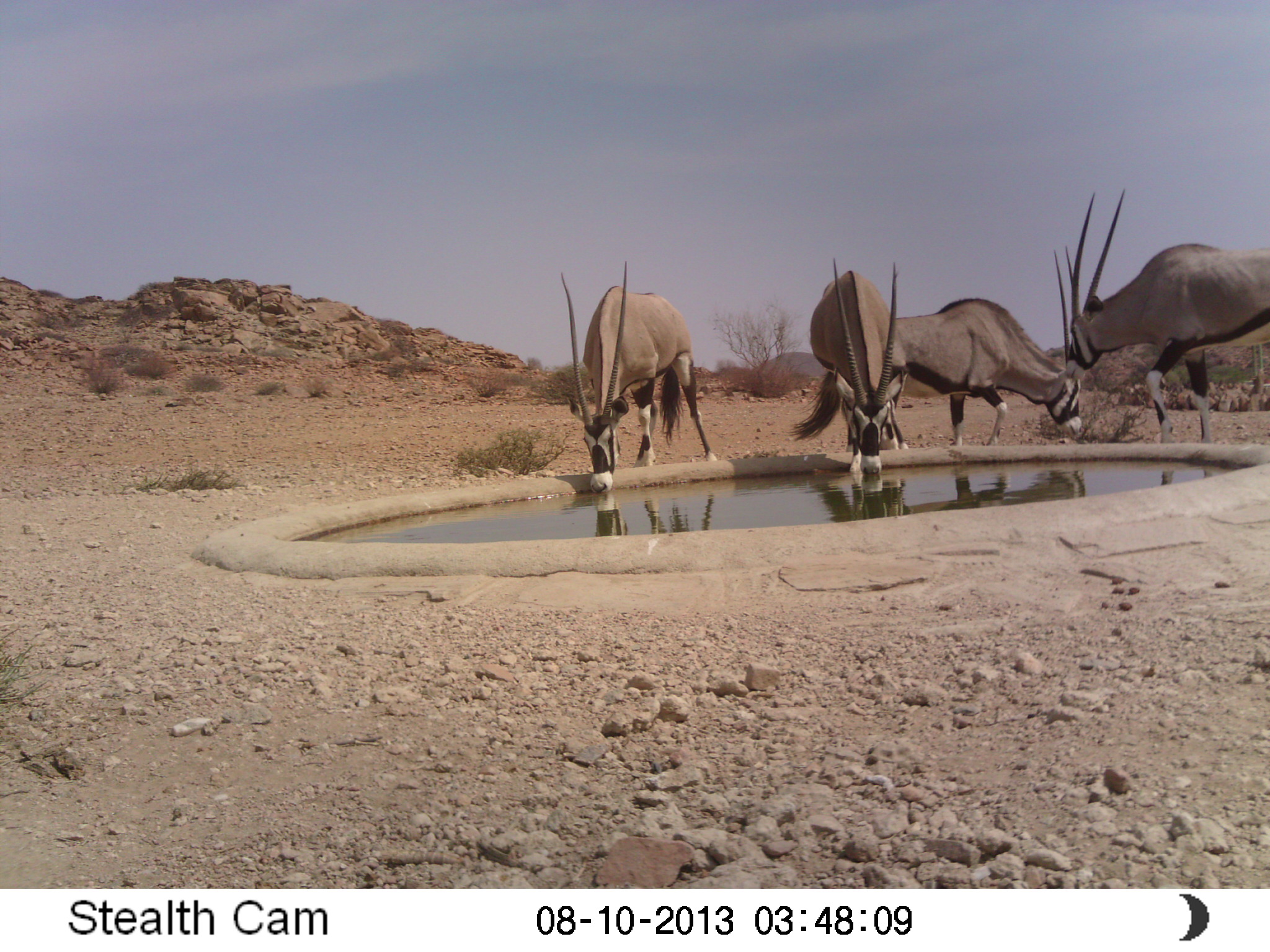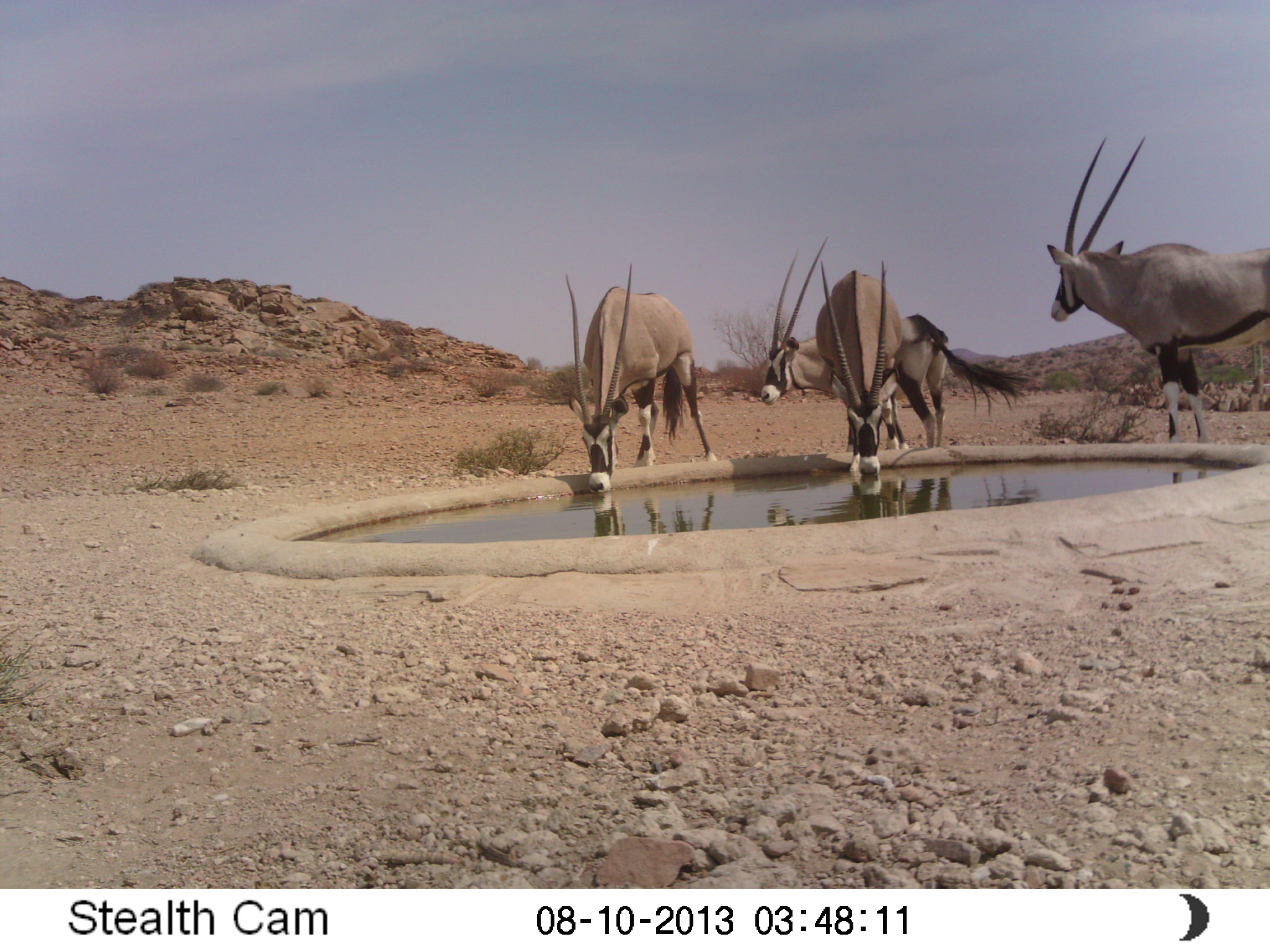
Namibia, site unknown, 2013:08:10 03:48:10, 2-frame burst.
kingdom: Animalia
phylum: Chordata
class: Mammalia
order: Artiodactyla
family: Bovidae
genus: Oryx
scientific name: Oryx gazella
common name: gemsbok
Oryx gazella (gemsbok).